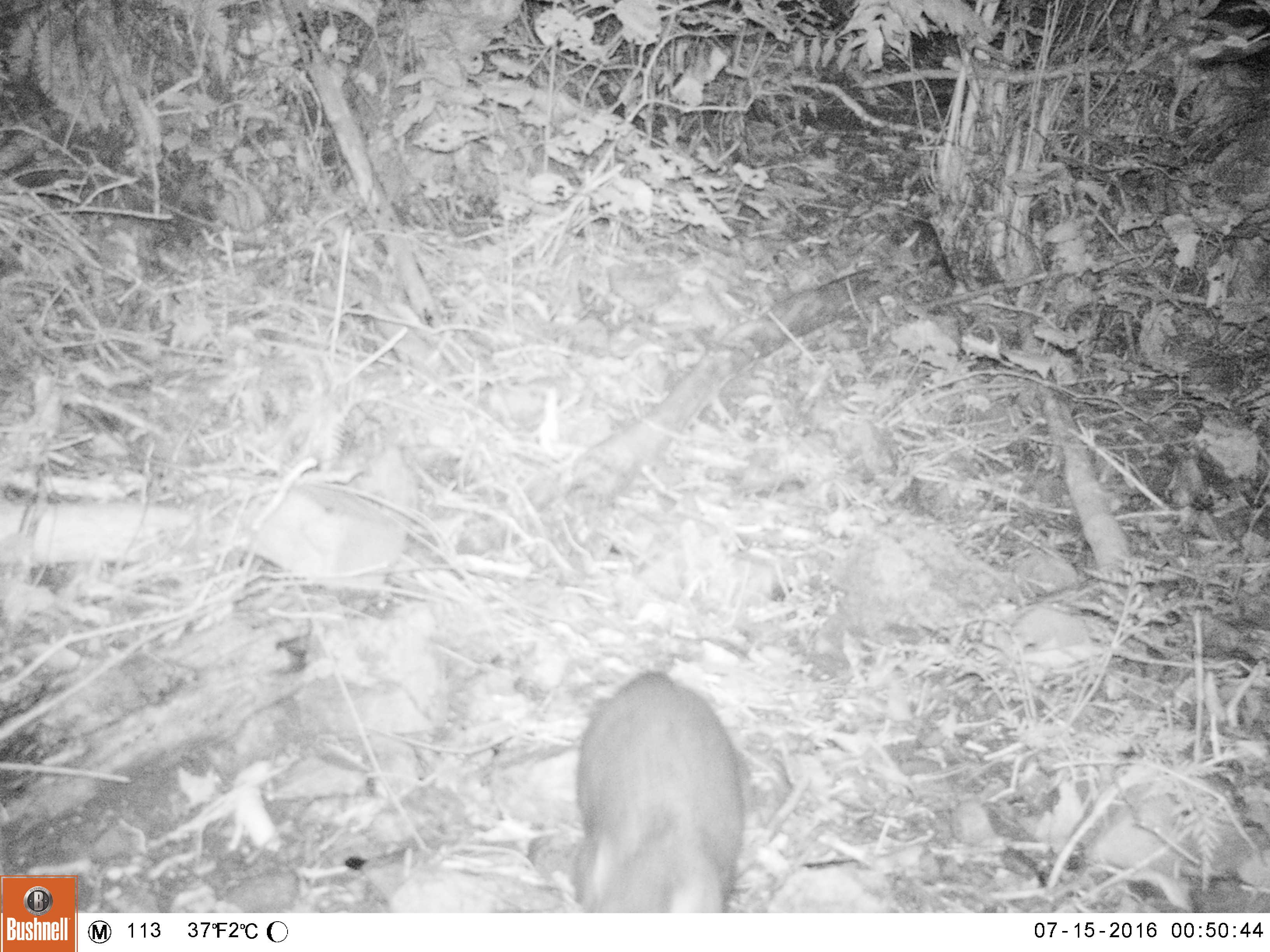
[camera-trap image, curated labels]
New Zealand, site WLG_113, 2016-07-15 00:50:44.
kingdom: Animalia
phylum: Chordata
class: Mammalia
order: Diprotodontia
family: Phalangeridae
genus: Trichosurus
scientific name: Trichosurus vulpecula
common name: common brushtail possum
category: possum